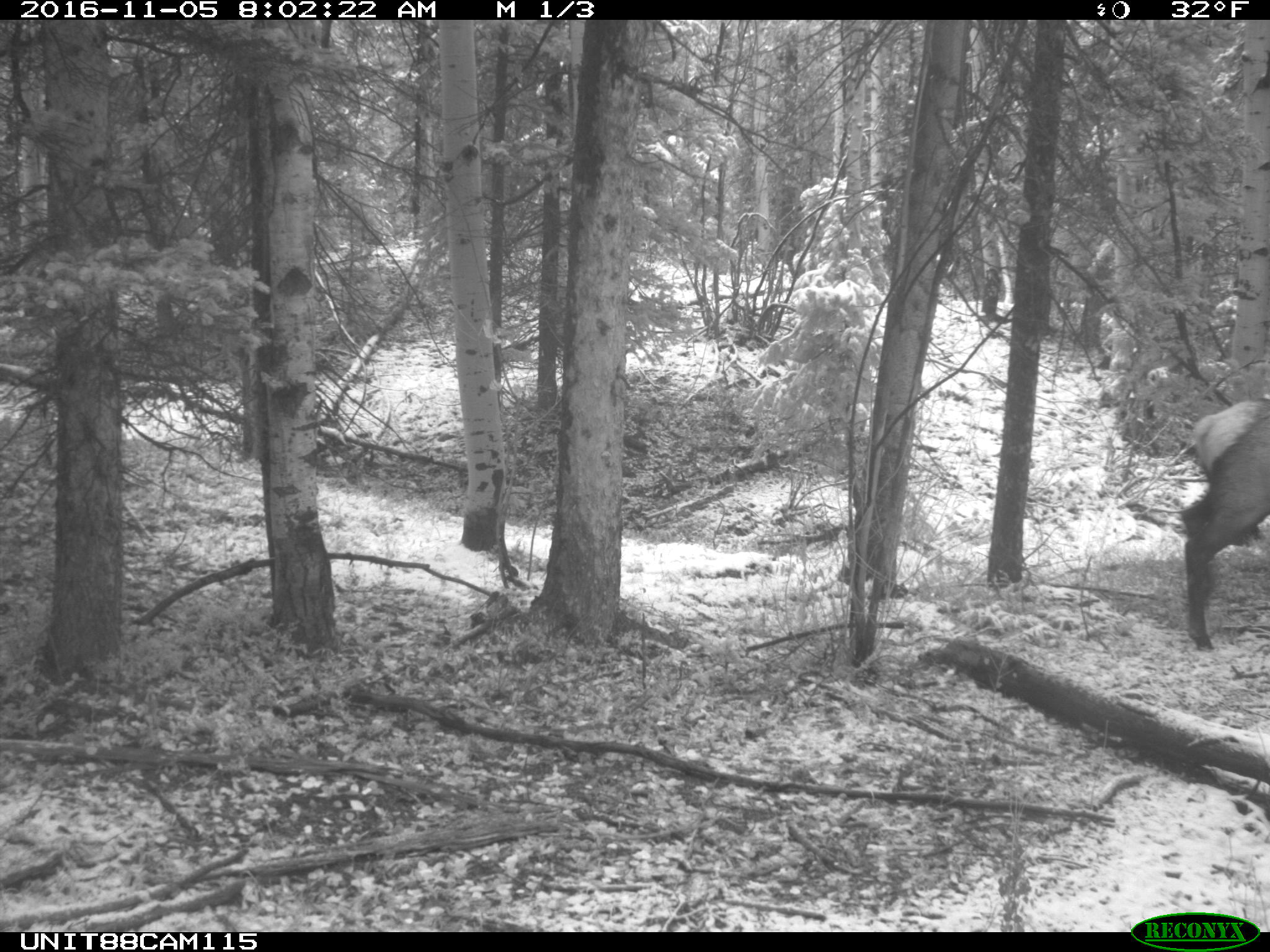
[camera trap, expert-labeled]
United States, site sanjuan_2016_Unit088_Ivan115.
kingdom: Animalia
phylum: Chordata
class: Mammalia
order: Artiodactyla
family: Cervidae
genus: Cervus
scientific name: Cervus elaphus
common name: red deer